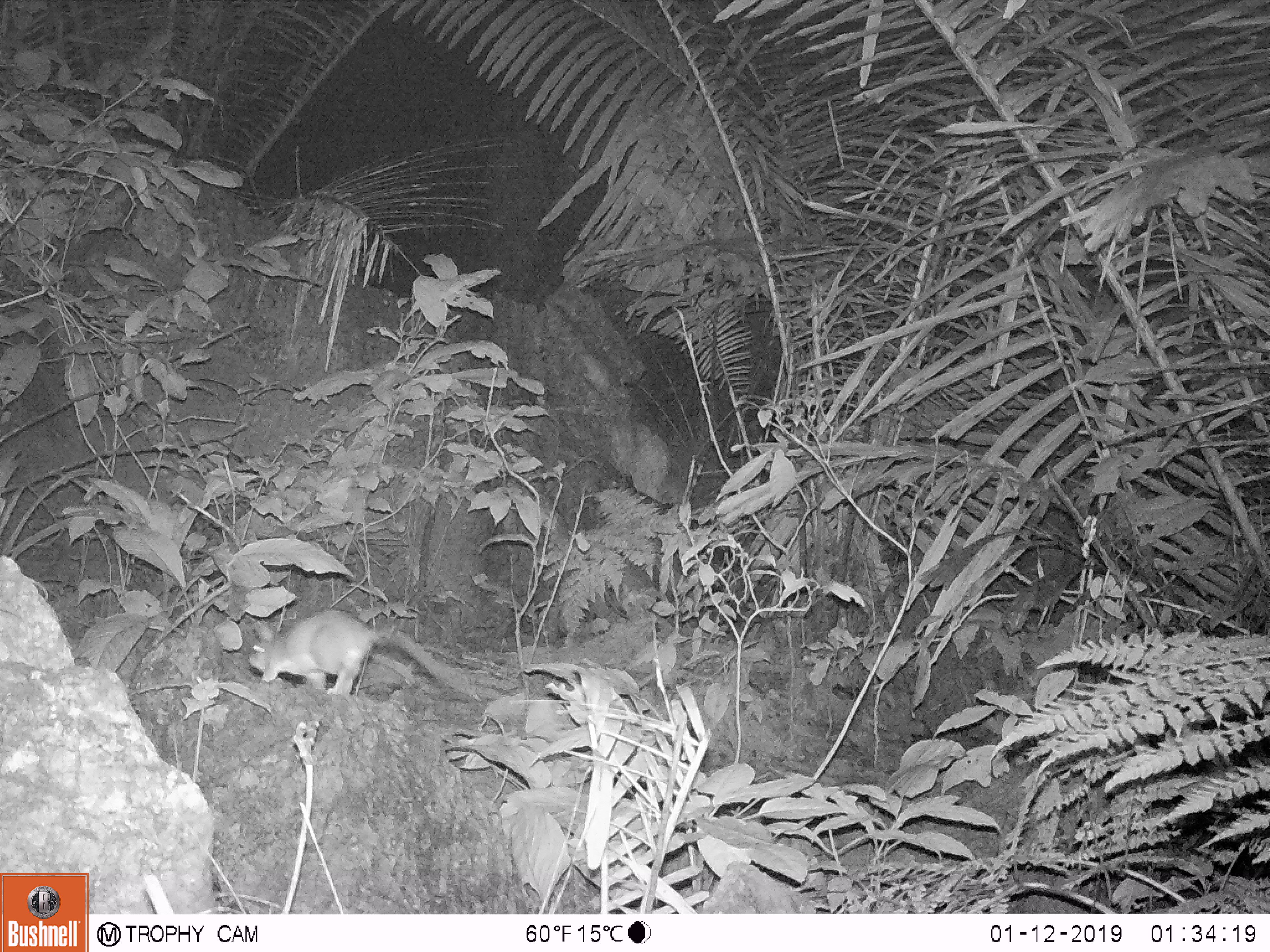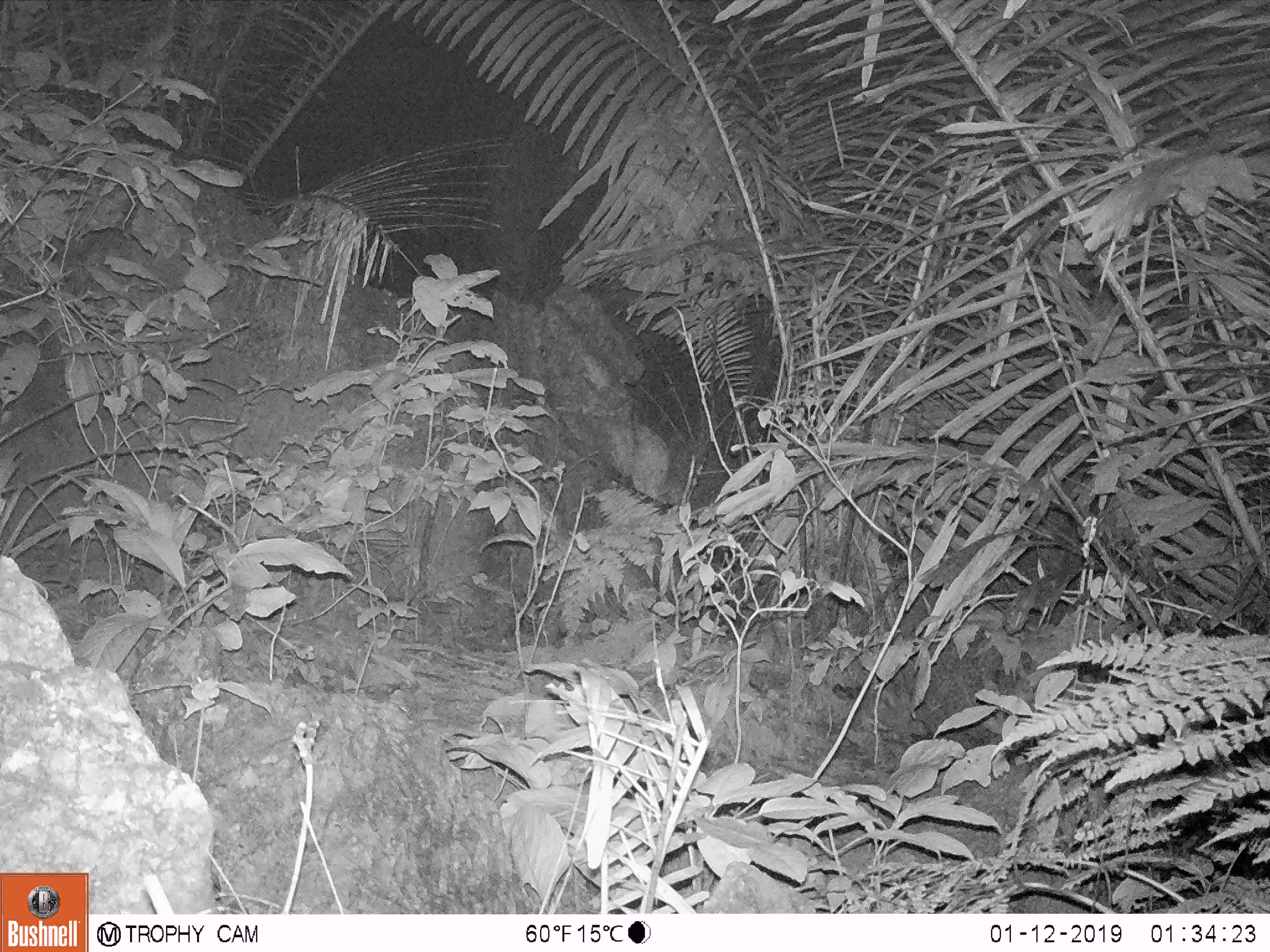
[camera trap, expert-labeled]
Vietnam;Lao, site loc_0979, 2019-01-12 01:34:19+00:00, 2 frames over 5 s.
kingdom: Animalia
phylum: Chordata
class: Mammalia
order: Rodentia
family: Muridae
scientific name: Muridae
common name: old-world mice and rats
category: unidentified murid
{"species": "unidentified murid (old-world mice and rats) (Muridae)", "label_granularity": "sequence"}